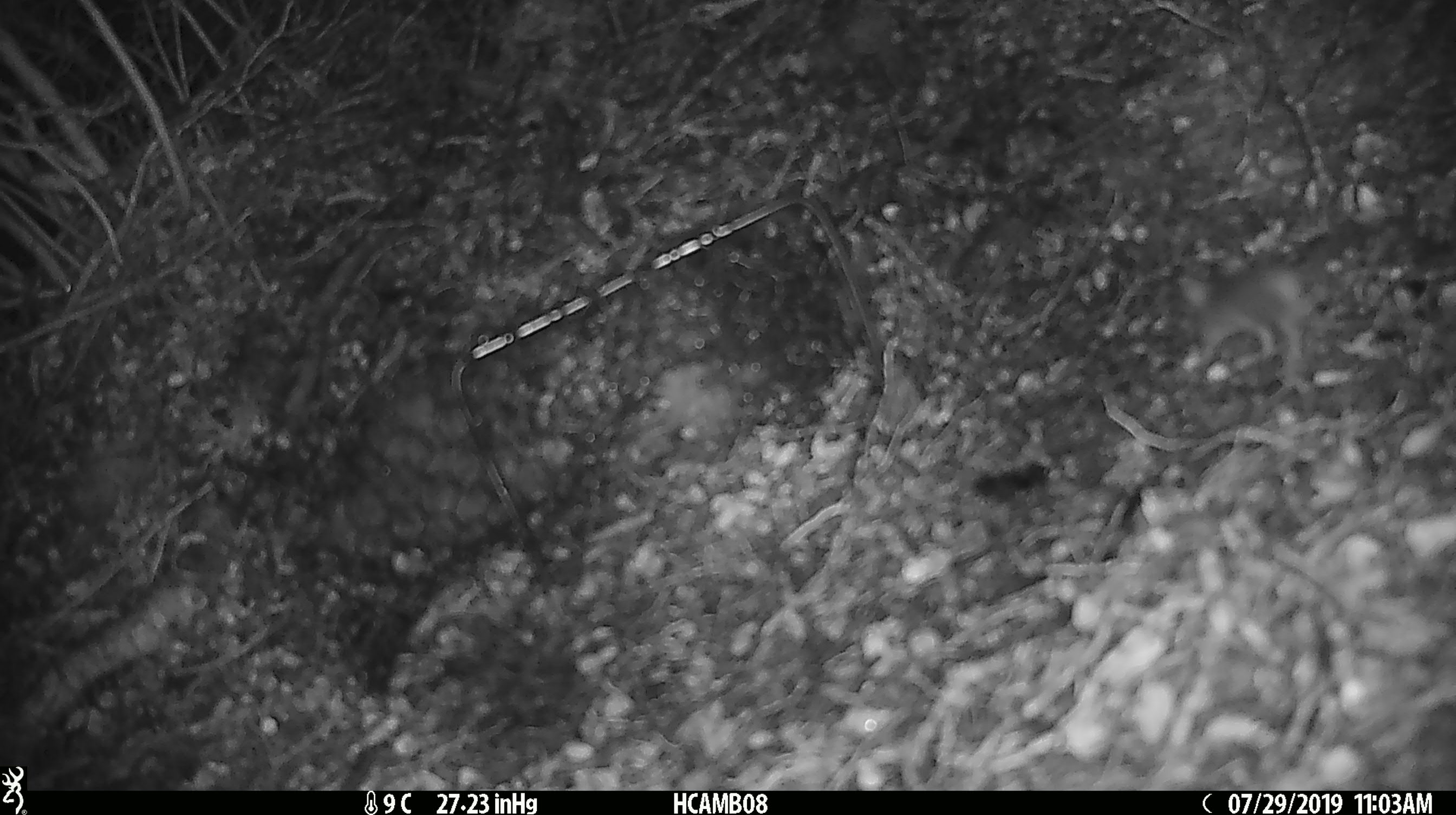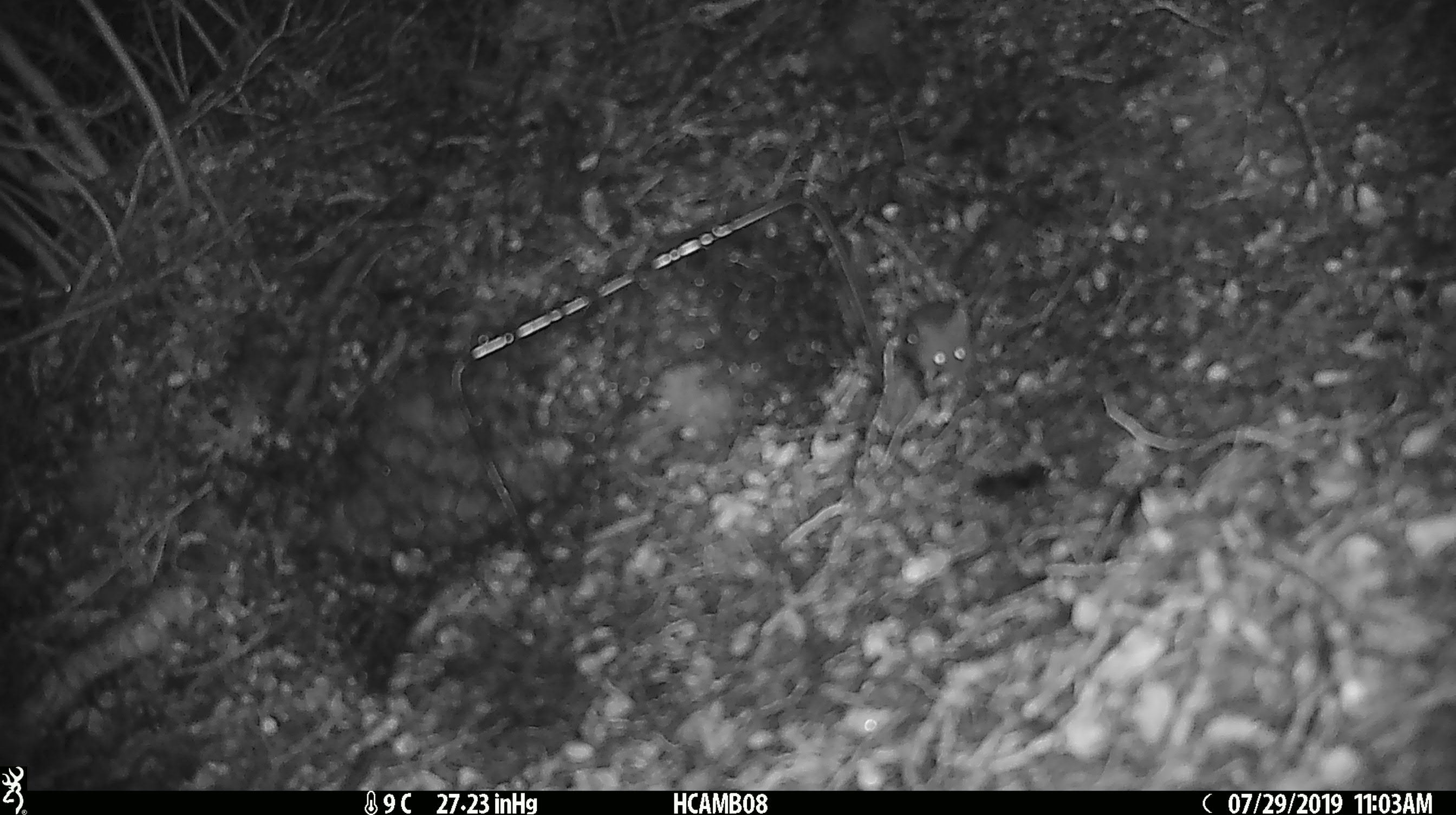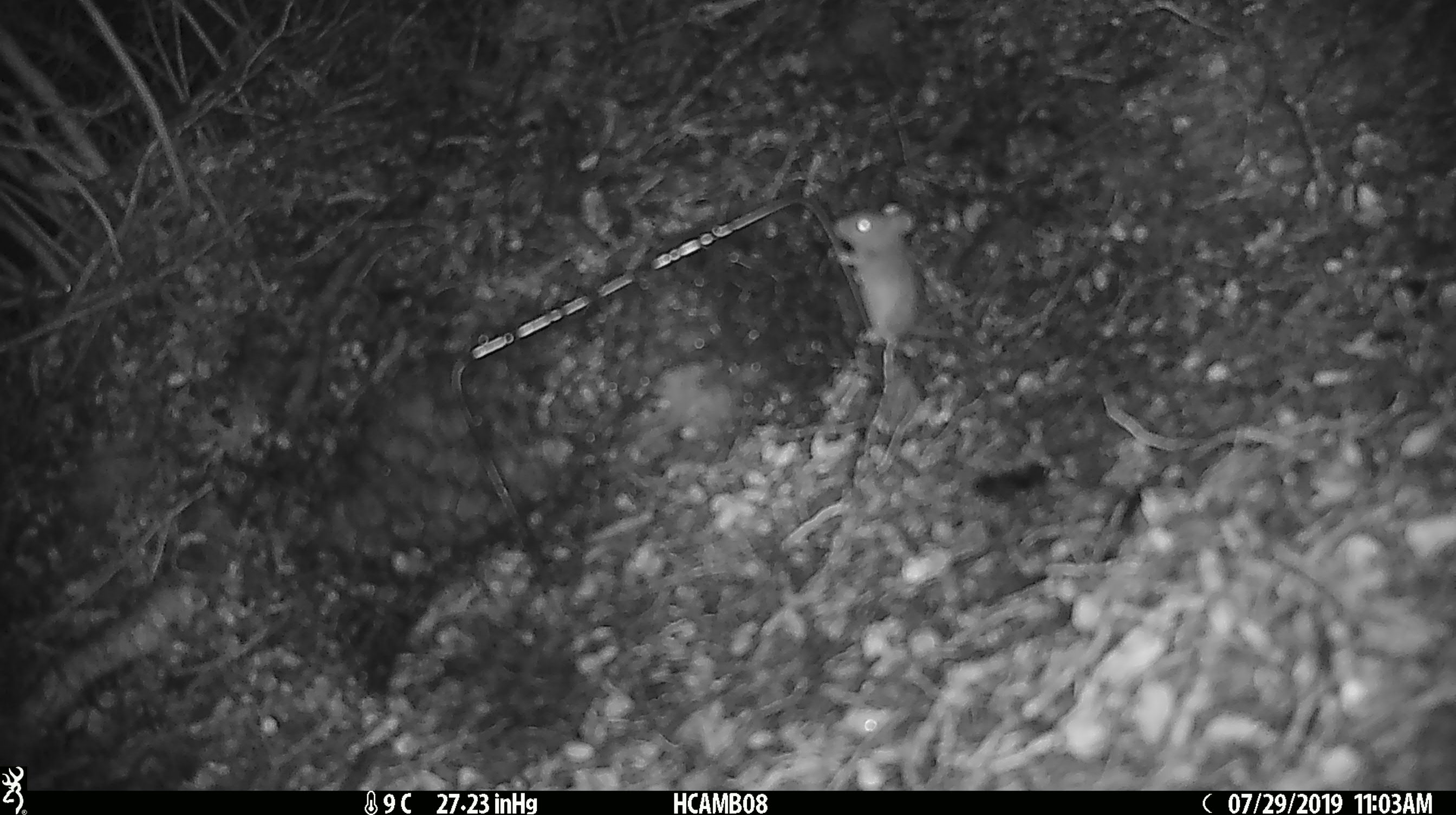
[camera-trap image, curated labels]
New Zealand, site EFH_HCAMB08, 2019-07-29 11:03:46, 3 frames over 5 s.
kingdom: Animalia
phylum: Chordata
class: Mammalia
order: Rodentia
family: Muridae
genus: Mus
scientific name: Mus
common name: mouse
Mouse (Mus).